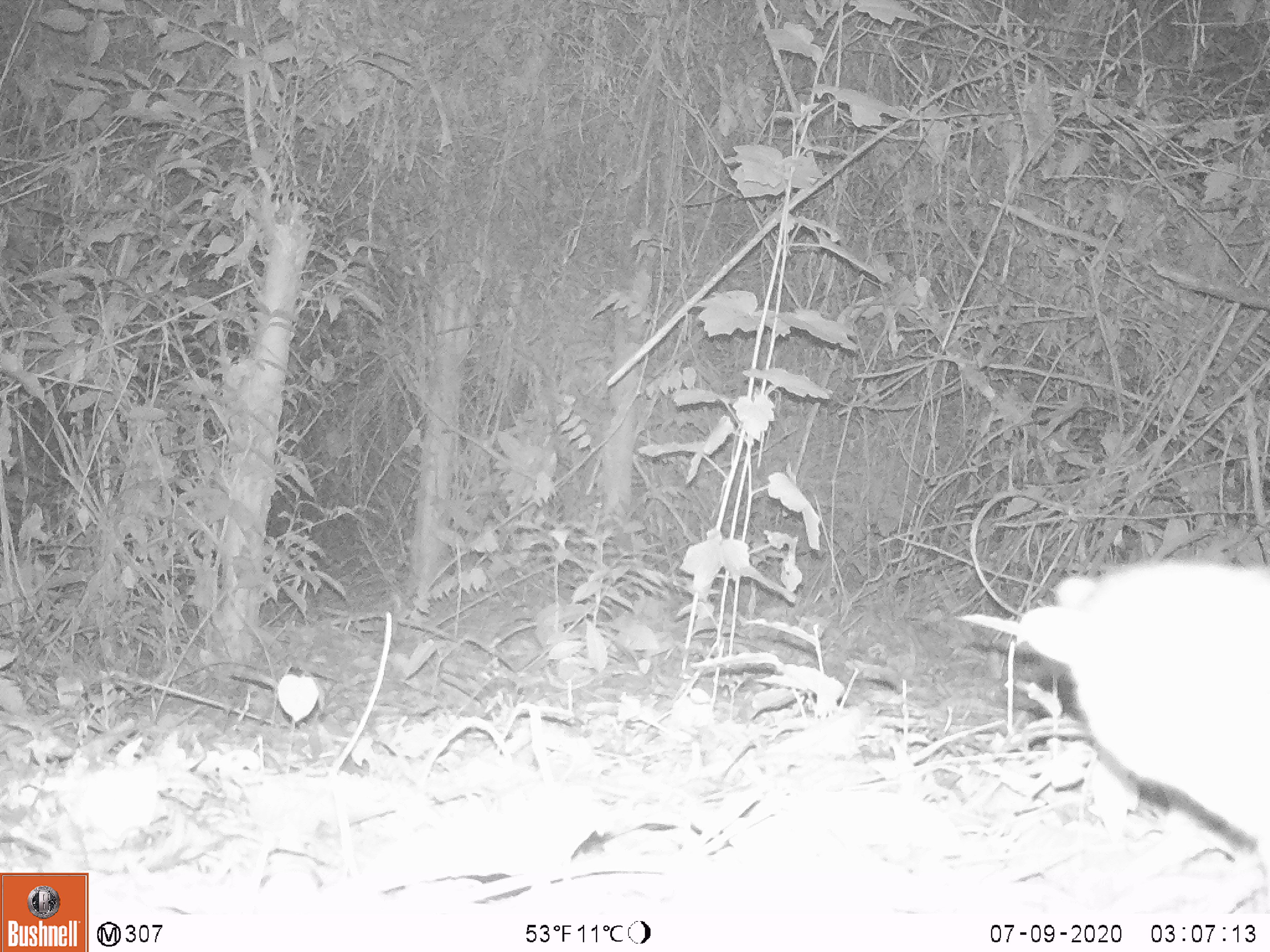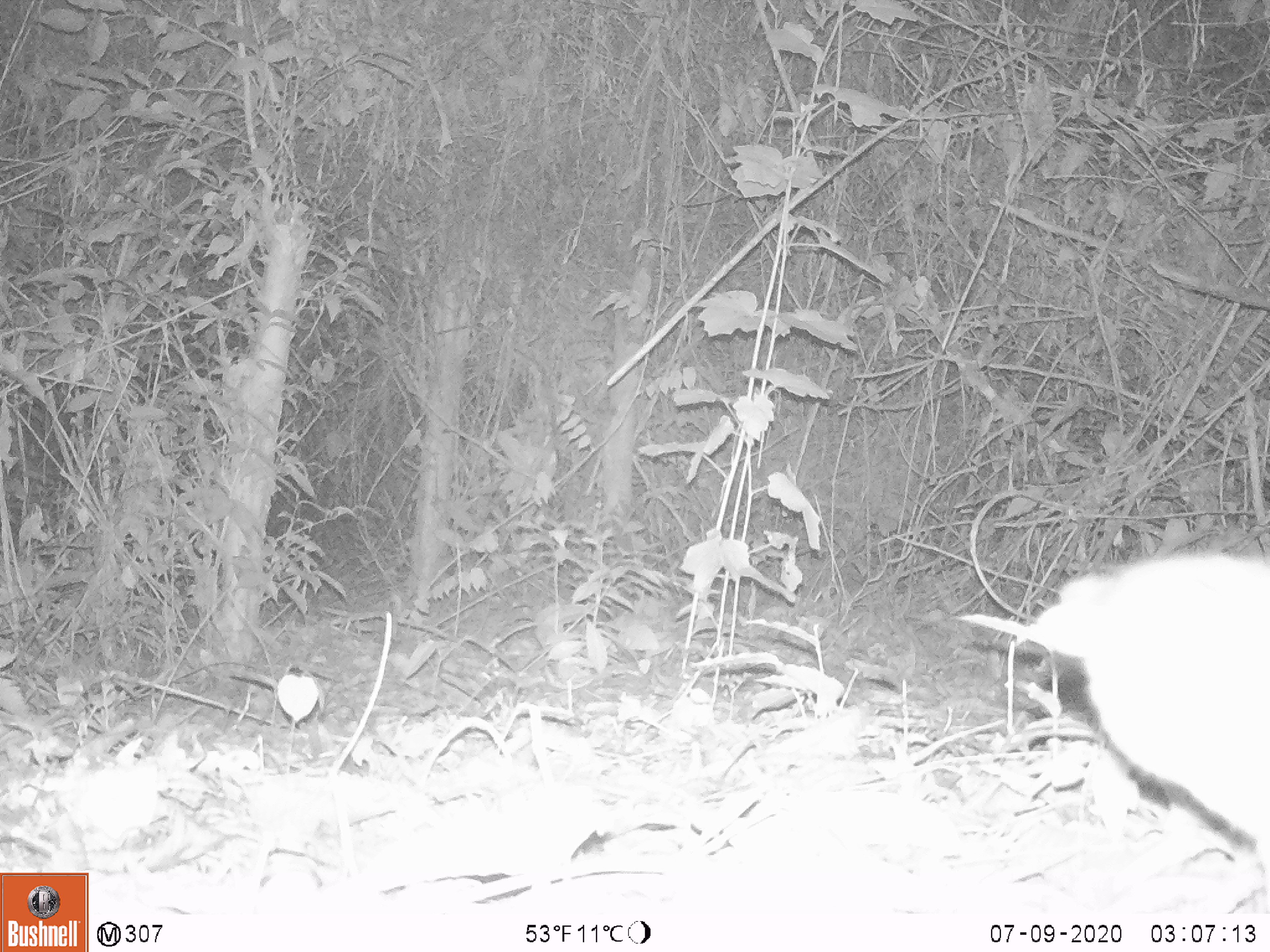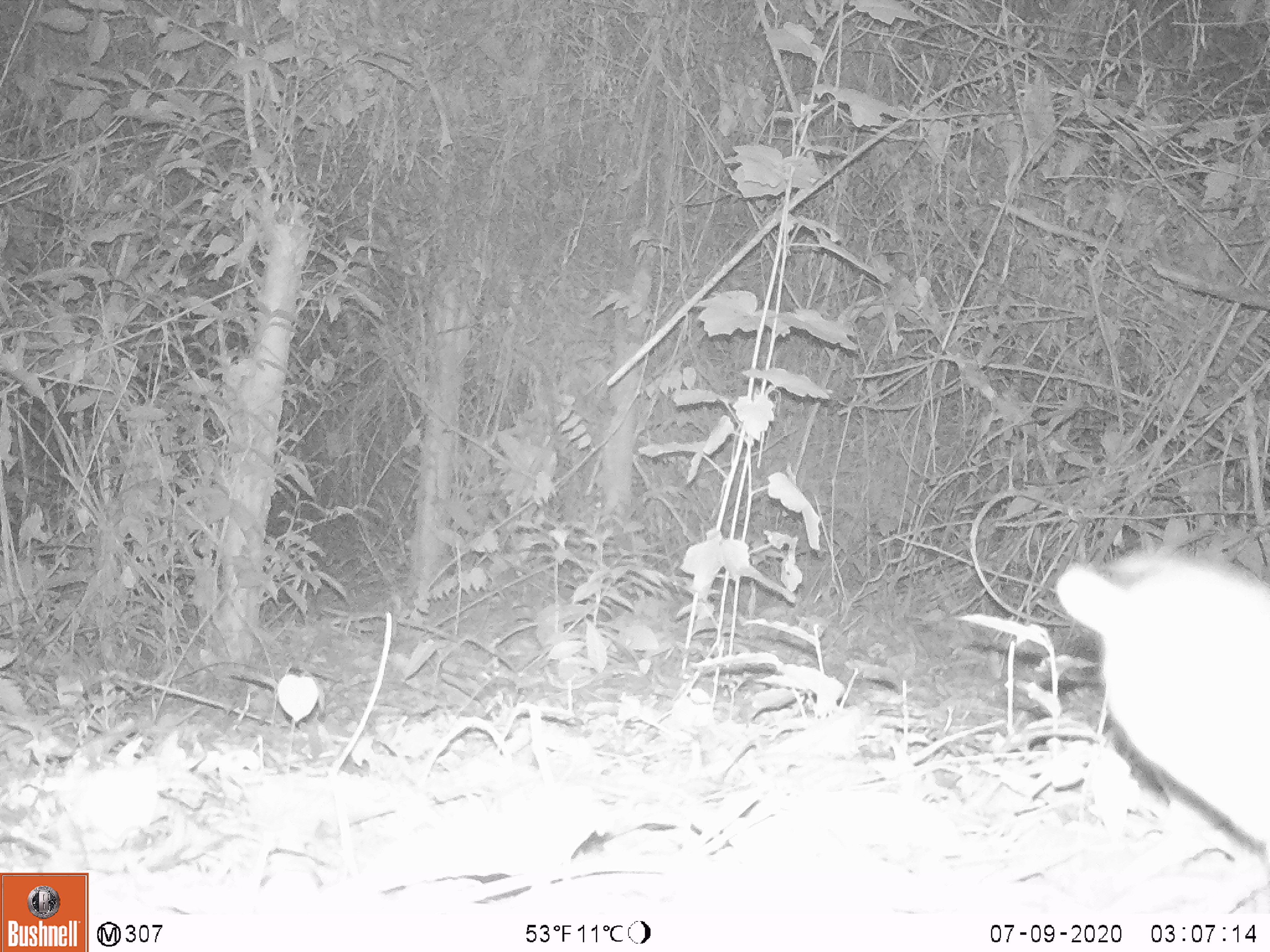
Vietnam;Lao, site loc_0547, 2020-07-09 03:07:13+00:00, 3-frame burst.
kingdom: Animalia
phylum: Chordata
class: Mammalia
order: Artiodactyla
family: Tragulidae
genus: Moschiola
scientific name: Moschiola meminna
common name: chevrotain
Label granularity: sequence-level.